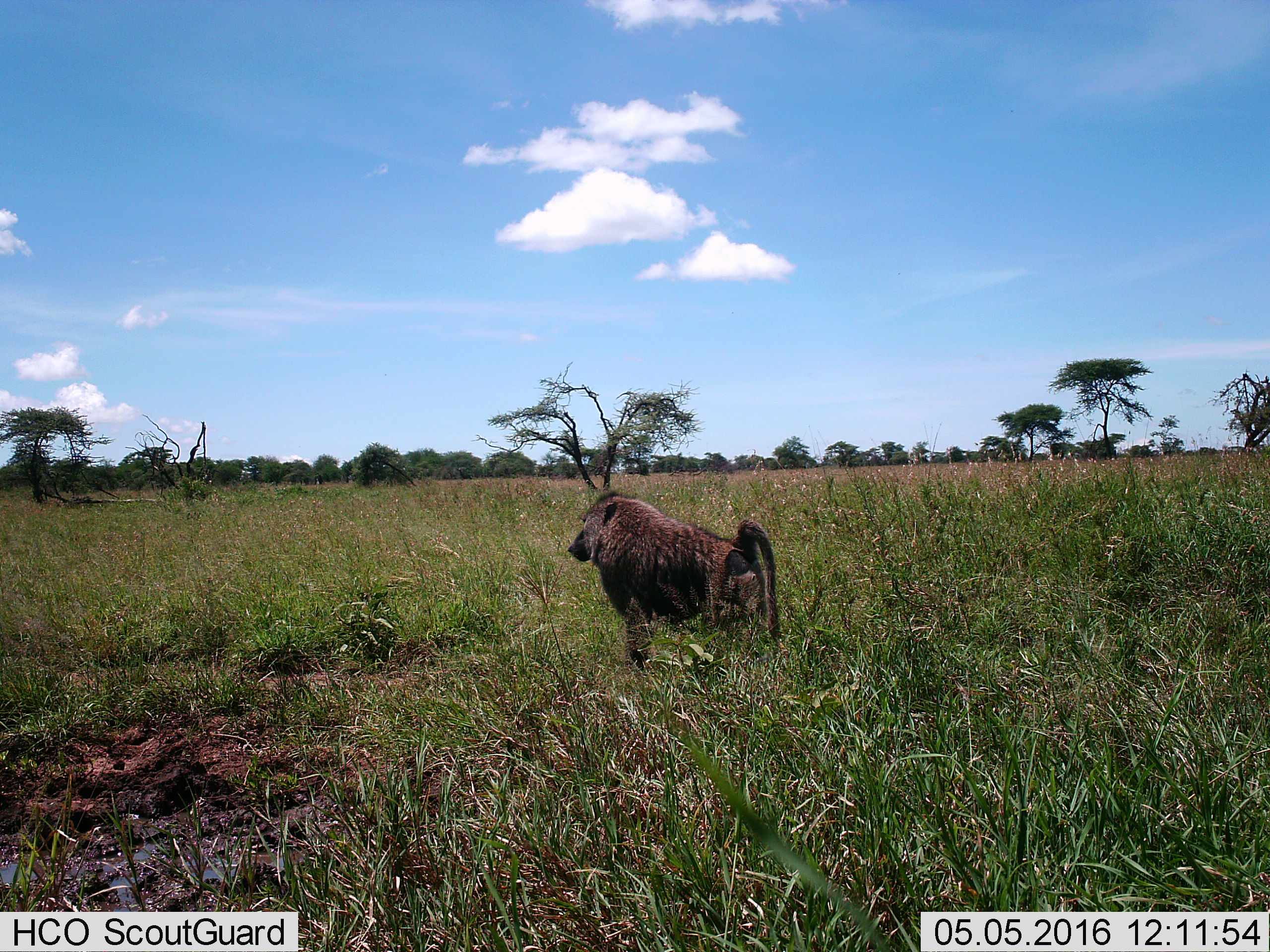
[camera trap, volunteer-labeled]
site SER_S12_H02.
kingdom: Animalia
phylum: Chordata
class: Mammalia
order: Primates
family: Cercopithecidae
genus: Papio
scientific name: Papio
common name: baboon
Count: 1.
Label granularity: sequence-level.